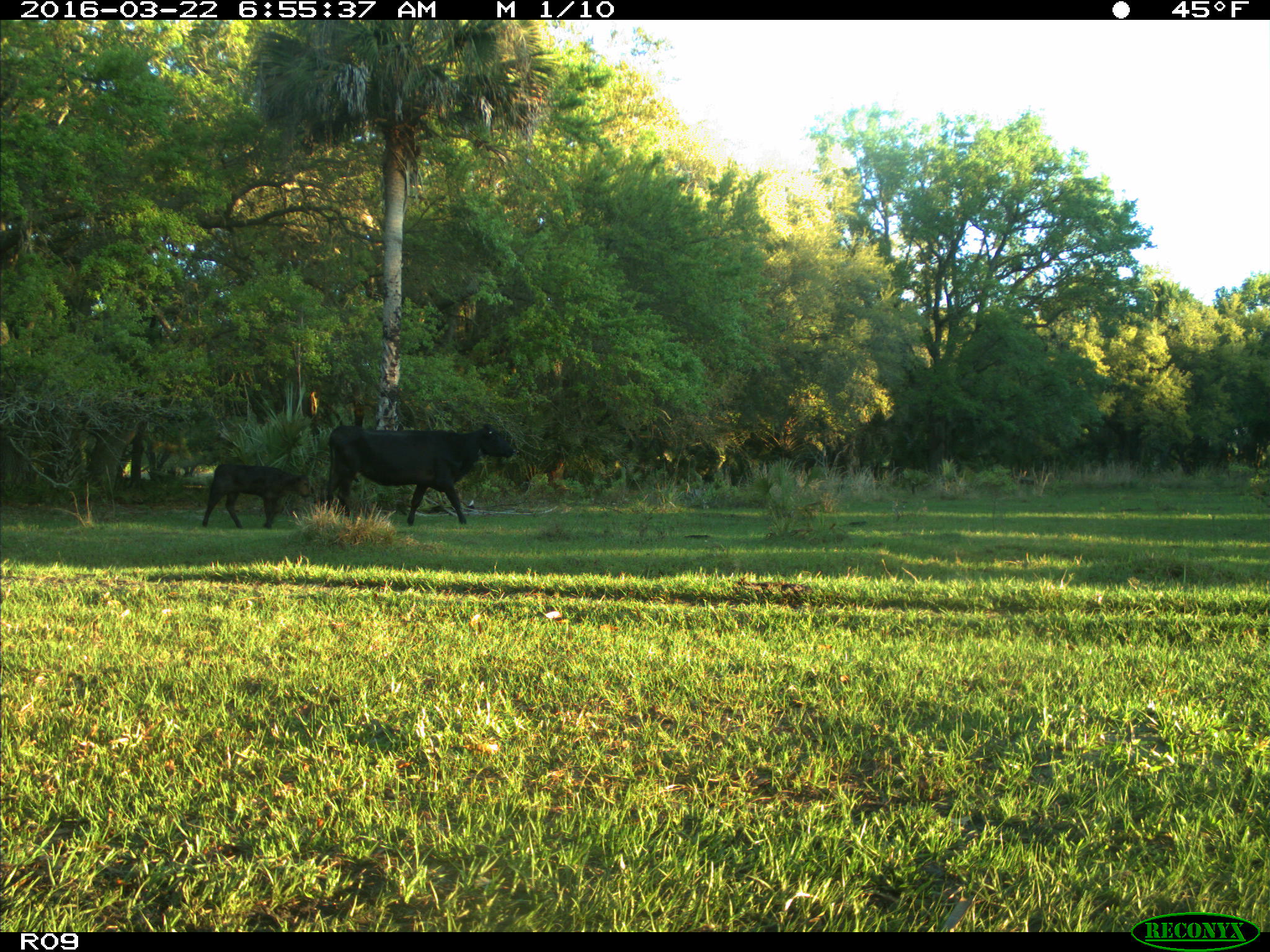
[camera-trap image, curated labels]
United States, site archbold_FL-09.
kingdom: Animalia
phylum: Chordata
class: Mammalia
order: Artiodactyla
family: Bovidae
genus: Bos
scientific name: Bos taurus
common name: domestic cow